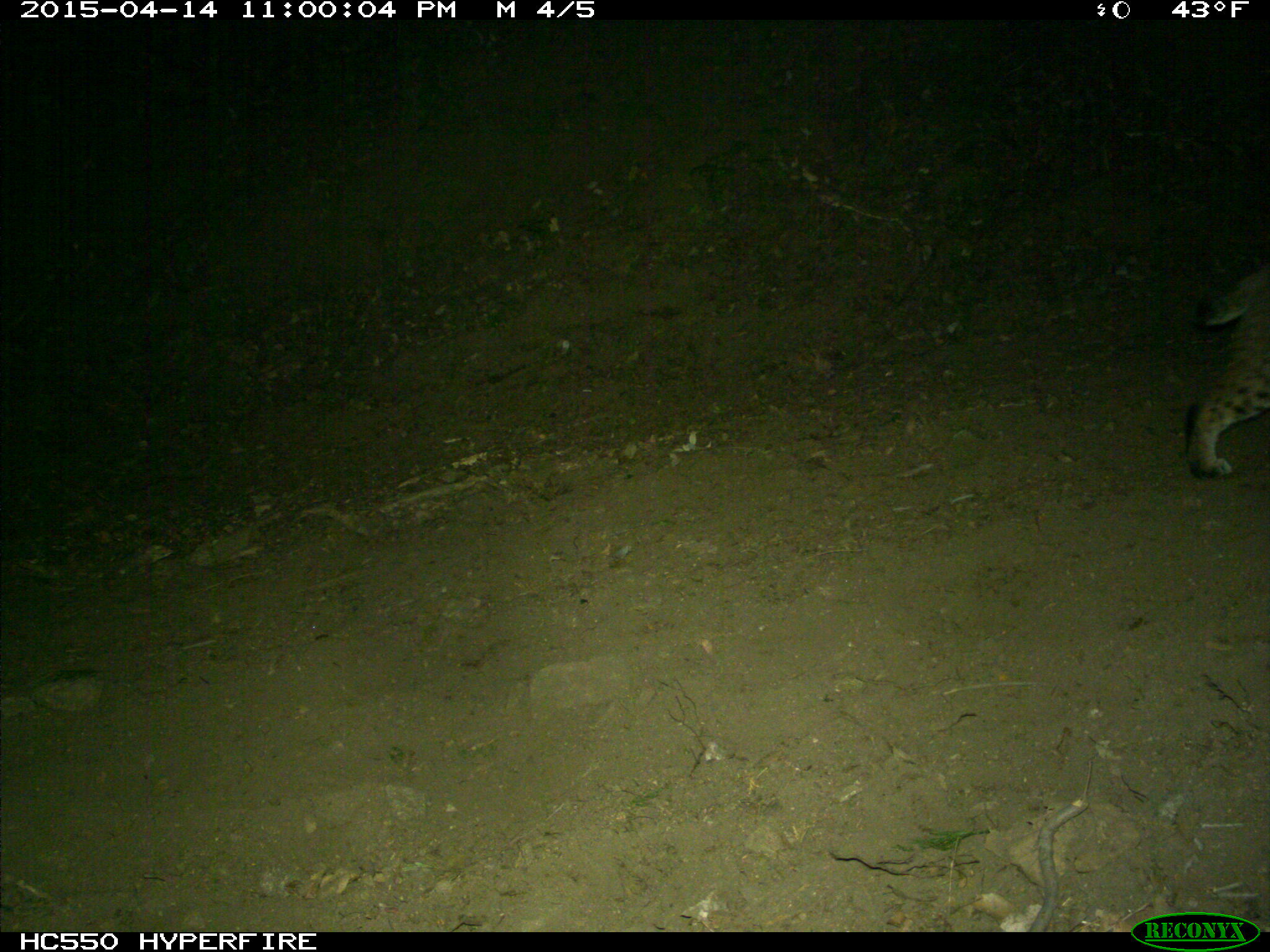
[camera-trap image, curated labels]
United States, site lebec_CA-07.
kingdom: Animalia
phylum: Chordata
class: Mammalia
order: Carnivora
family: Felidae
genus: Lynx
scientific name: Lynx rufus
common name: bobcat